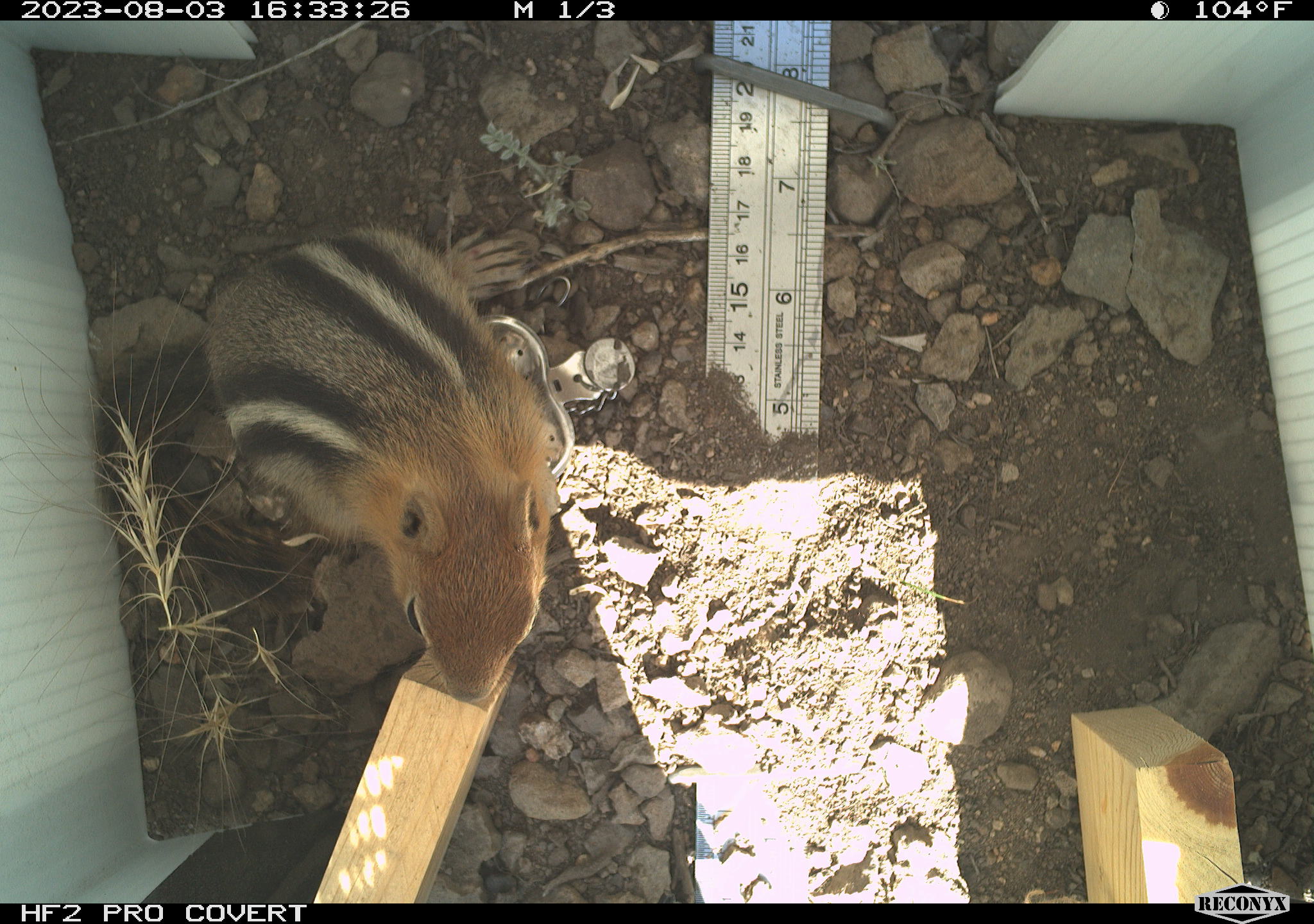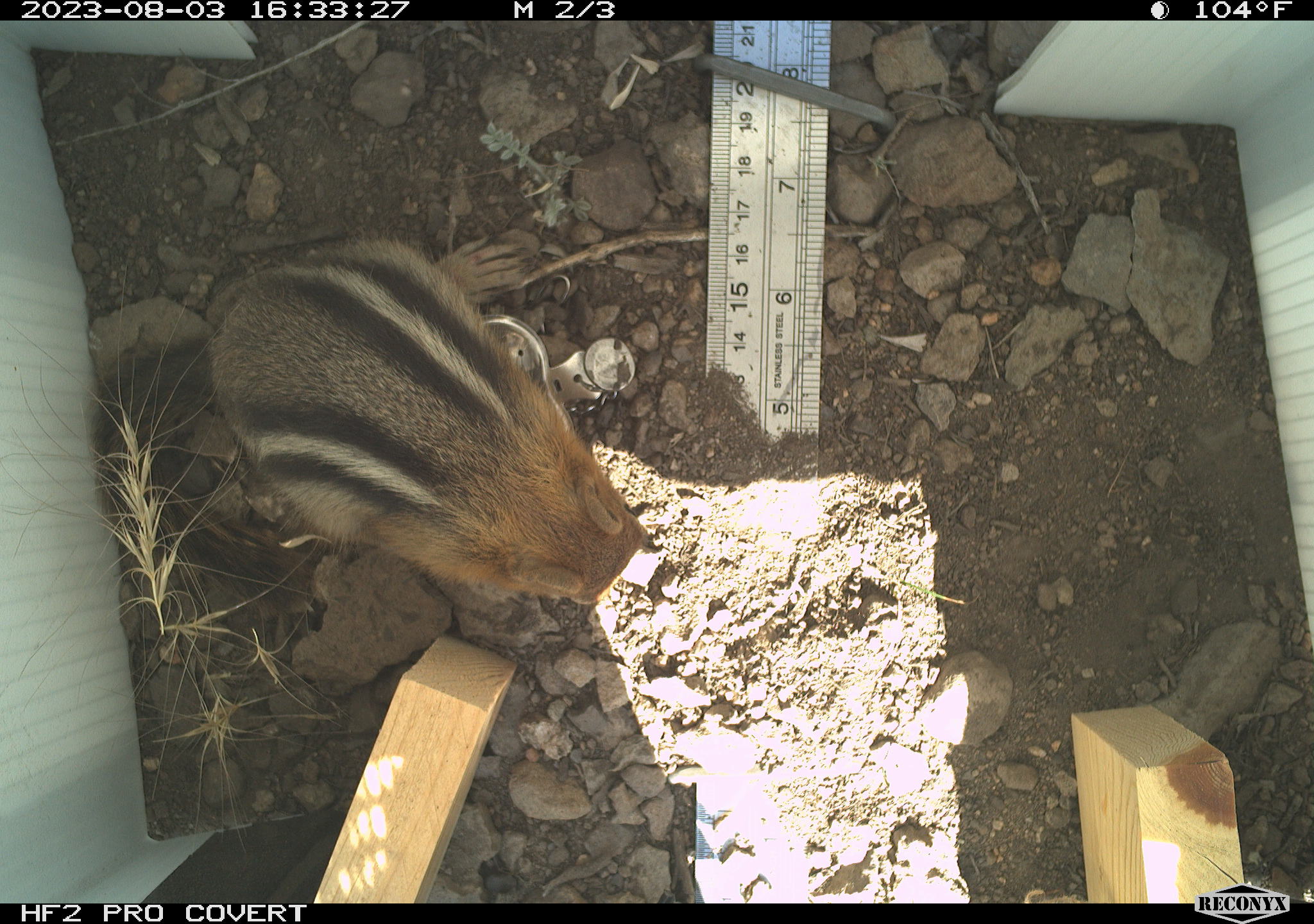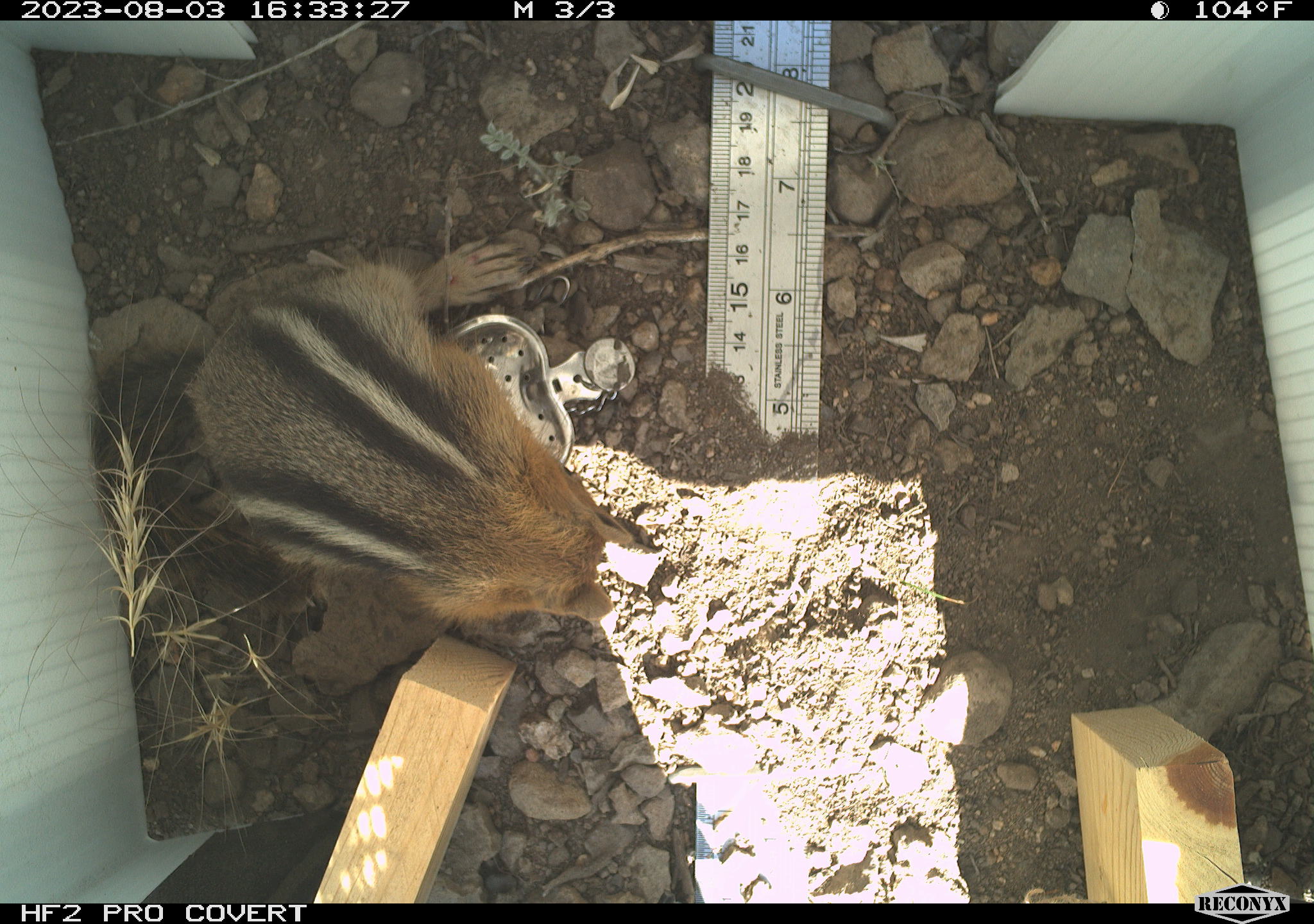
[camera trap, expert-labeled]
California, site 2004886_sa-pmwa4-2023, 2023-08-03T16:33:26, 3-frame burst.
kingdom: Animalia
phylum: Chordata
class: Mammalia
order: Rodentia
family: Sciuridae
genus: Callospermophilus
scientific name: Callospermophilus lateralis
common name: golden mantled ground squirrel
Golden mantled ground squirrel (Callospermophilus lateralis).